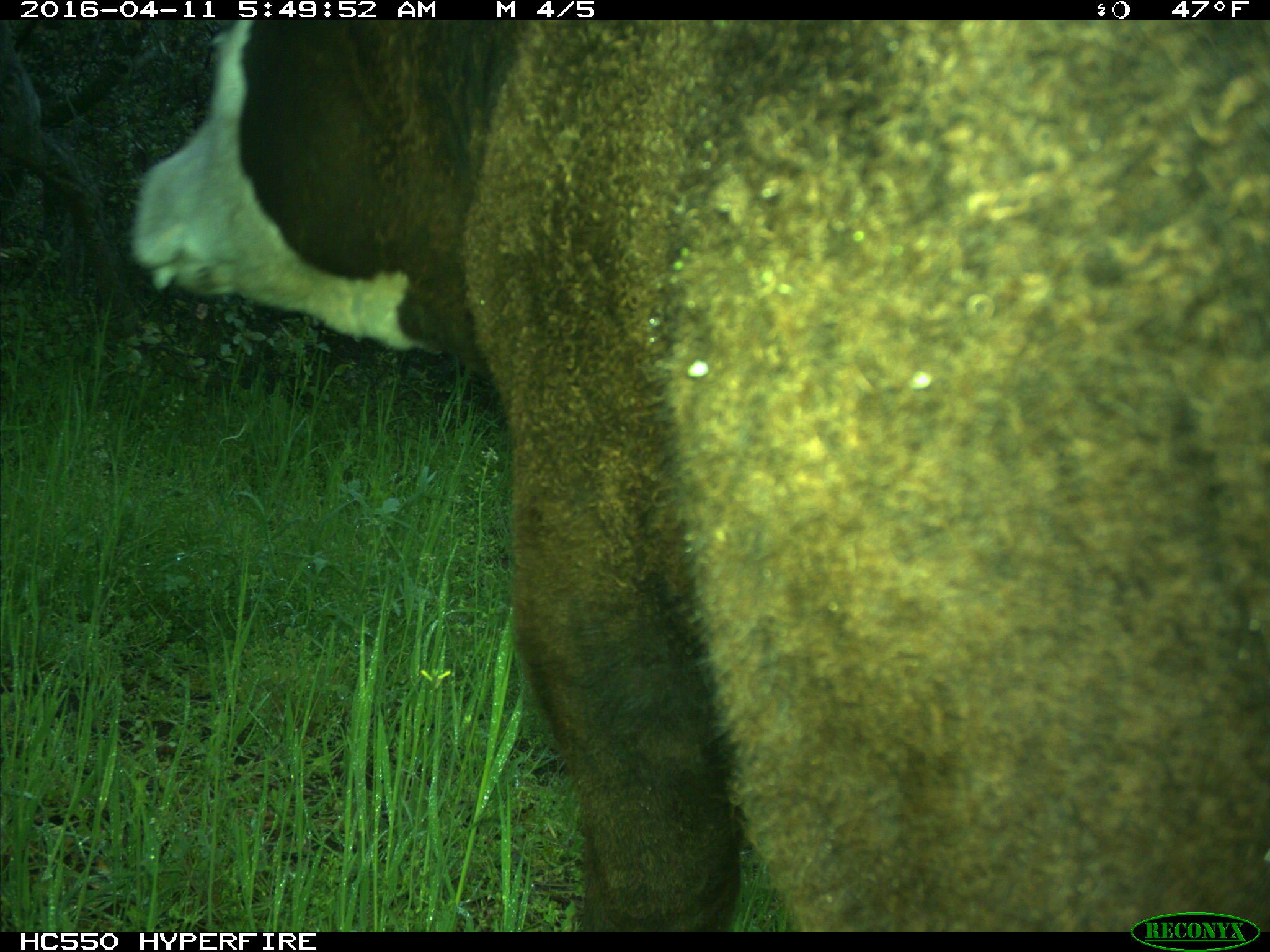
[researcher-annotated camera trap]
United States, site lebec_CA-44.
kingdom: Animalia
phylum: Chordata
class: Mammalia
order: Artiodactyla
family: Bovidae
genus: Bos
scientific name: Bos taurus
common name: domestic cow